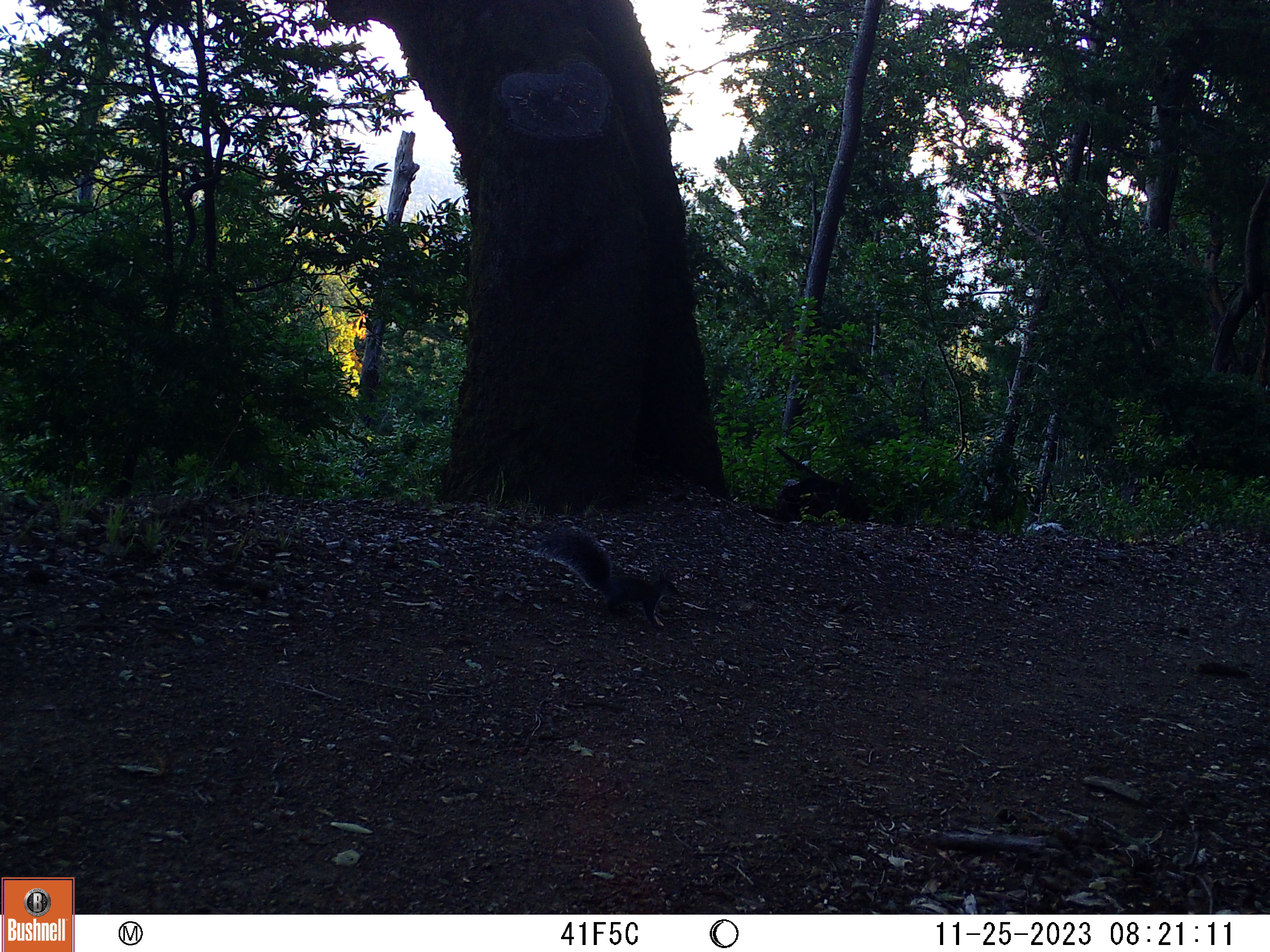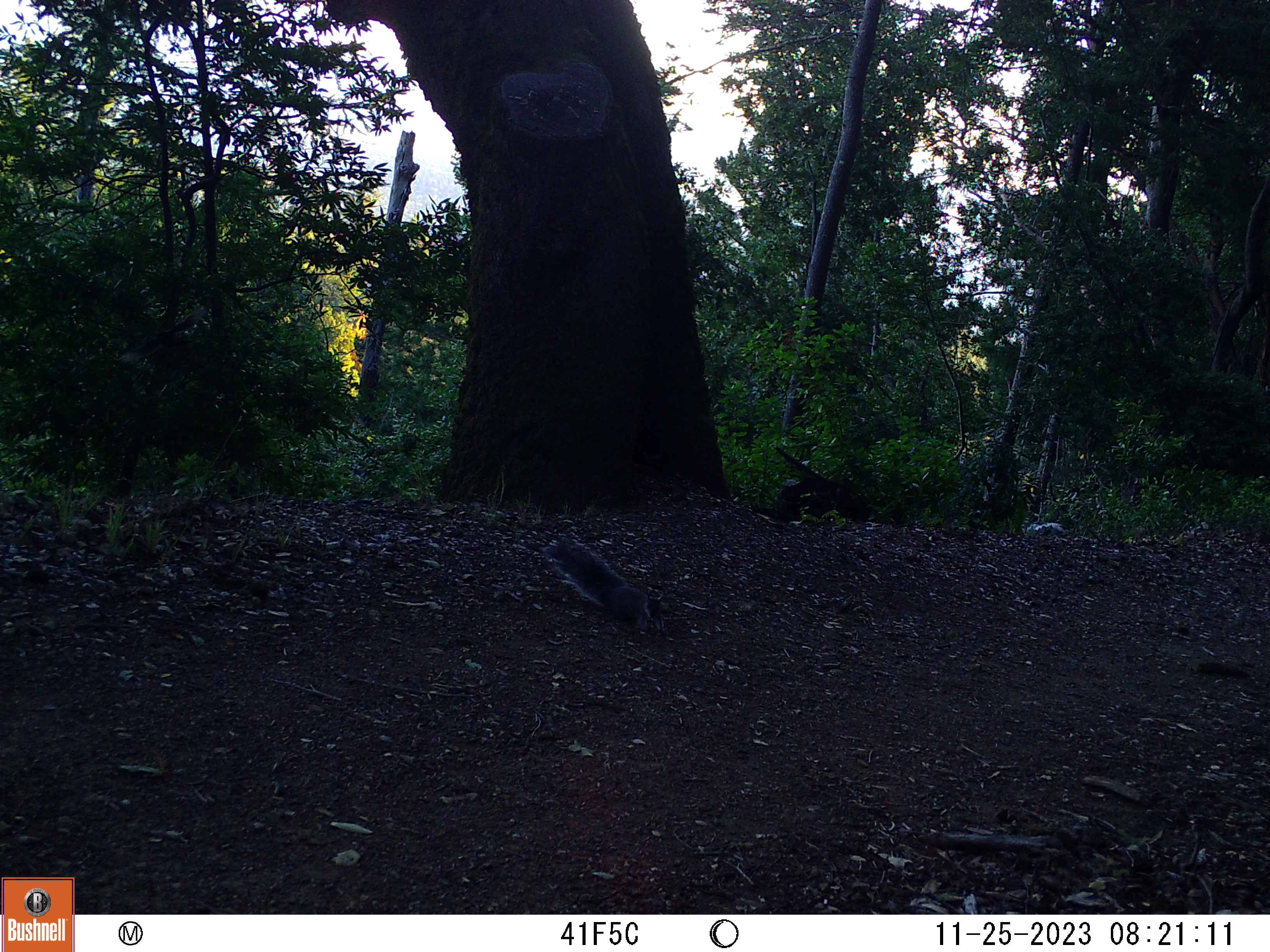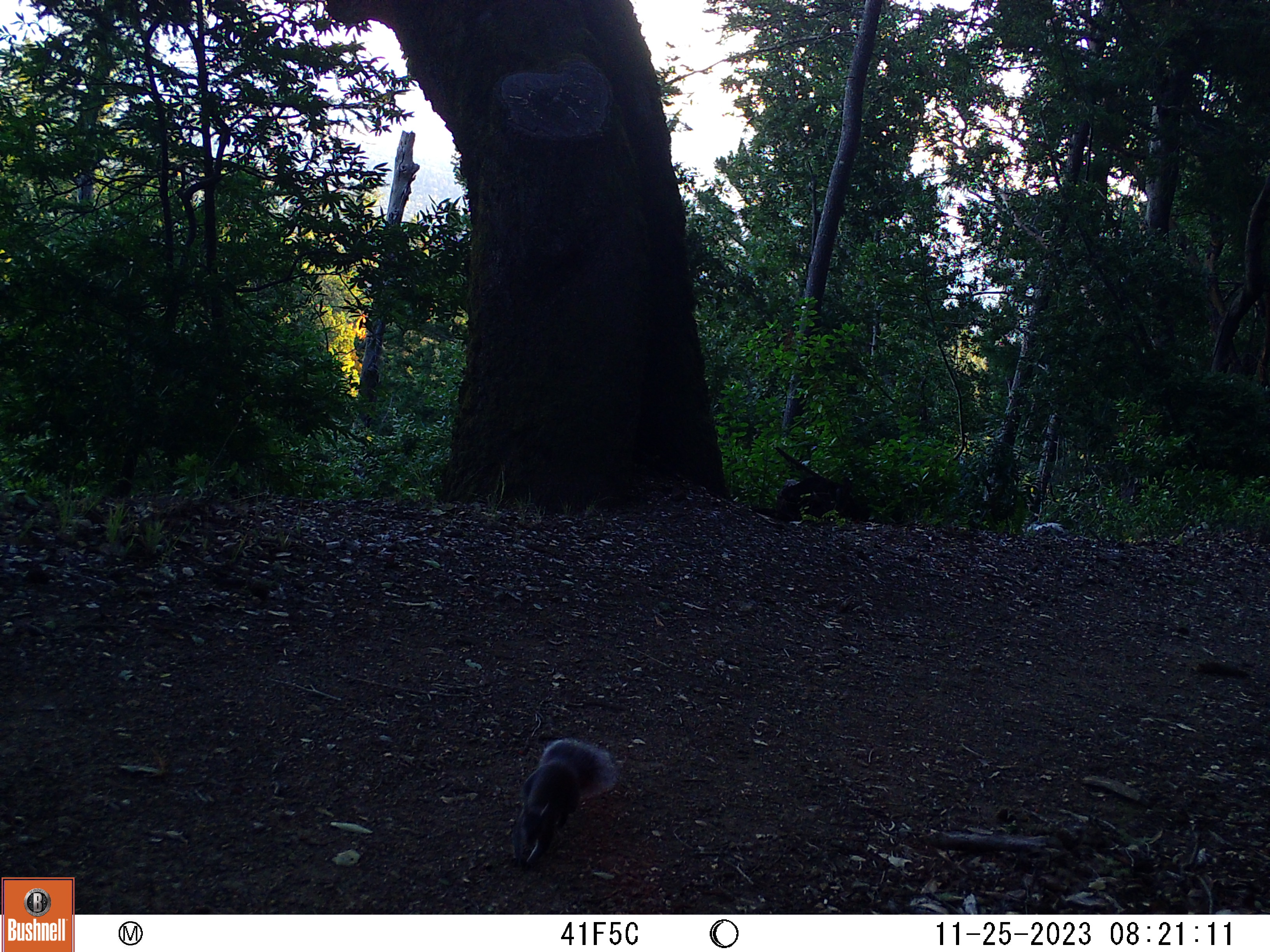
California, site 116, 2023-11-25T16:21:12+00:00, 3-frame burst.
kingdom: Animalia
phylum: Chordata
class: Mammalia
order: Rodentia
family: Sciuridae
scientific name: Sciuridae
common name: squirrel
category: unknown squirrel